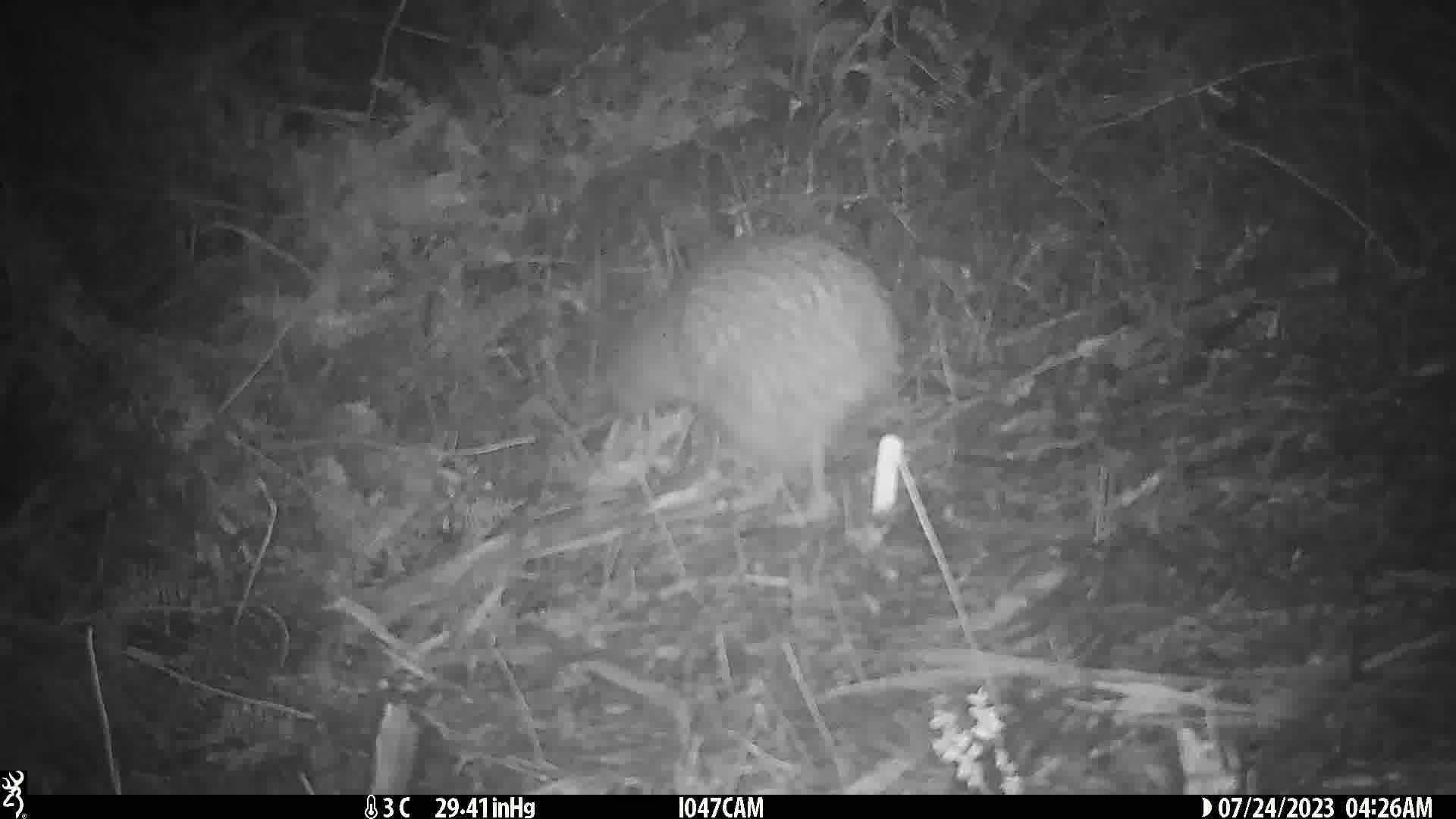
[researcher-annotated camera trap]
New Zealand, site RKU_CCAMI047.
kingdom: Animalia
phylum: Chordata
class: Aves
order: Apterygiformes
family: Apterygidae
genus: Apteryx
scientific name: Apteryx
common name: kiwi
Kiwi (Apteryx).